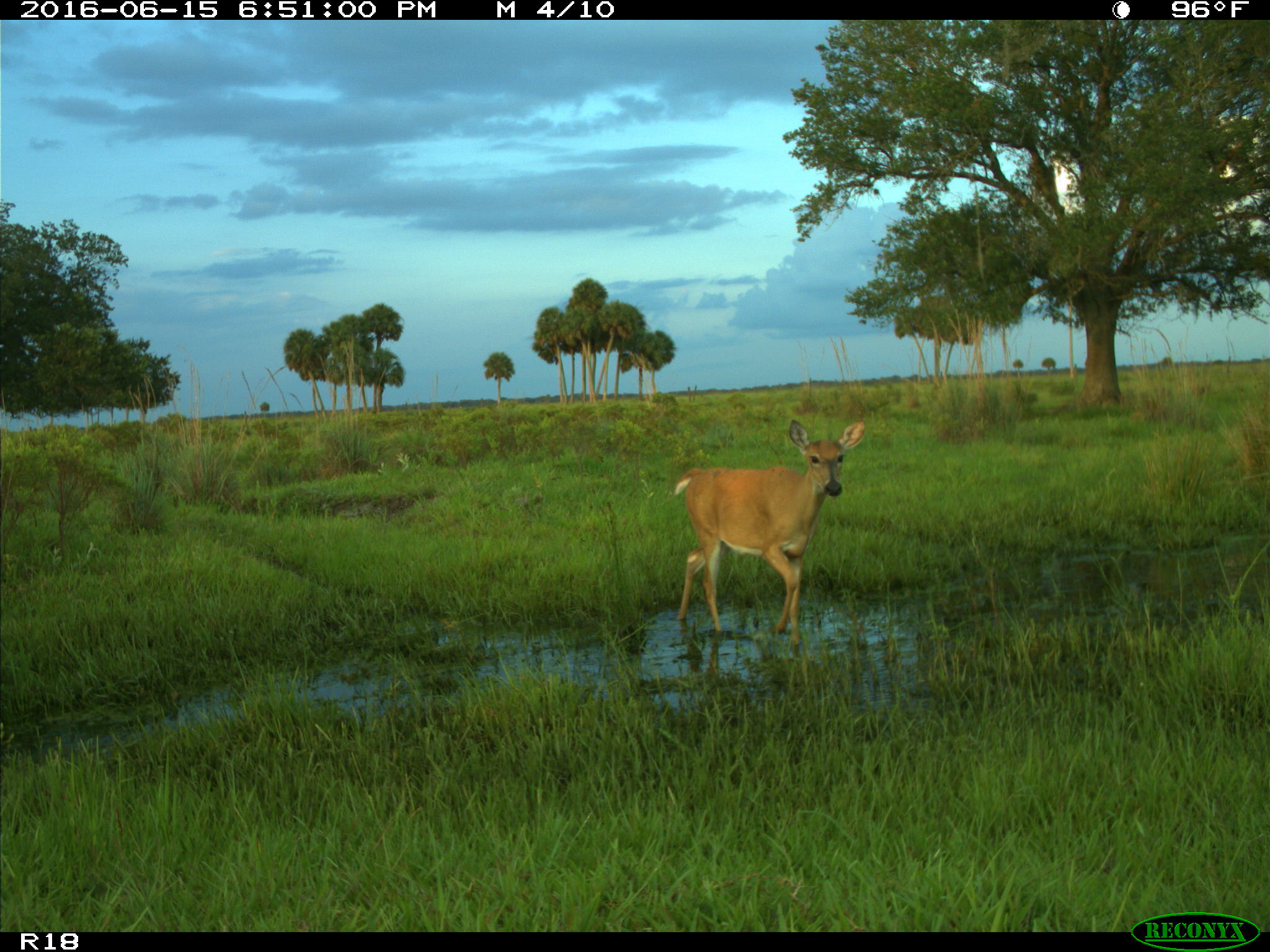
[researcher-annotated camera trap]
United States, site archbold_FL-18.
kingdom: Animalia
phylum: Chordata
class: Mammalia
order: Artiodactyla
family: Cervidae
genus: Odocoileus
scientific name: Odocoileus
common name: deer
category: unidentified deer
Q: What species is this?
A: Unidentified deer (deer) (Odocoileus).